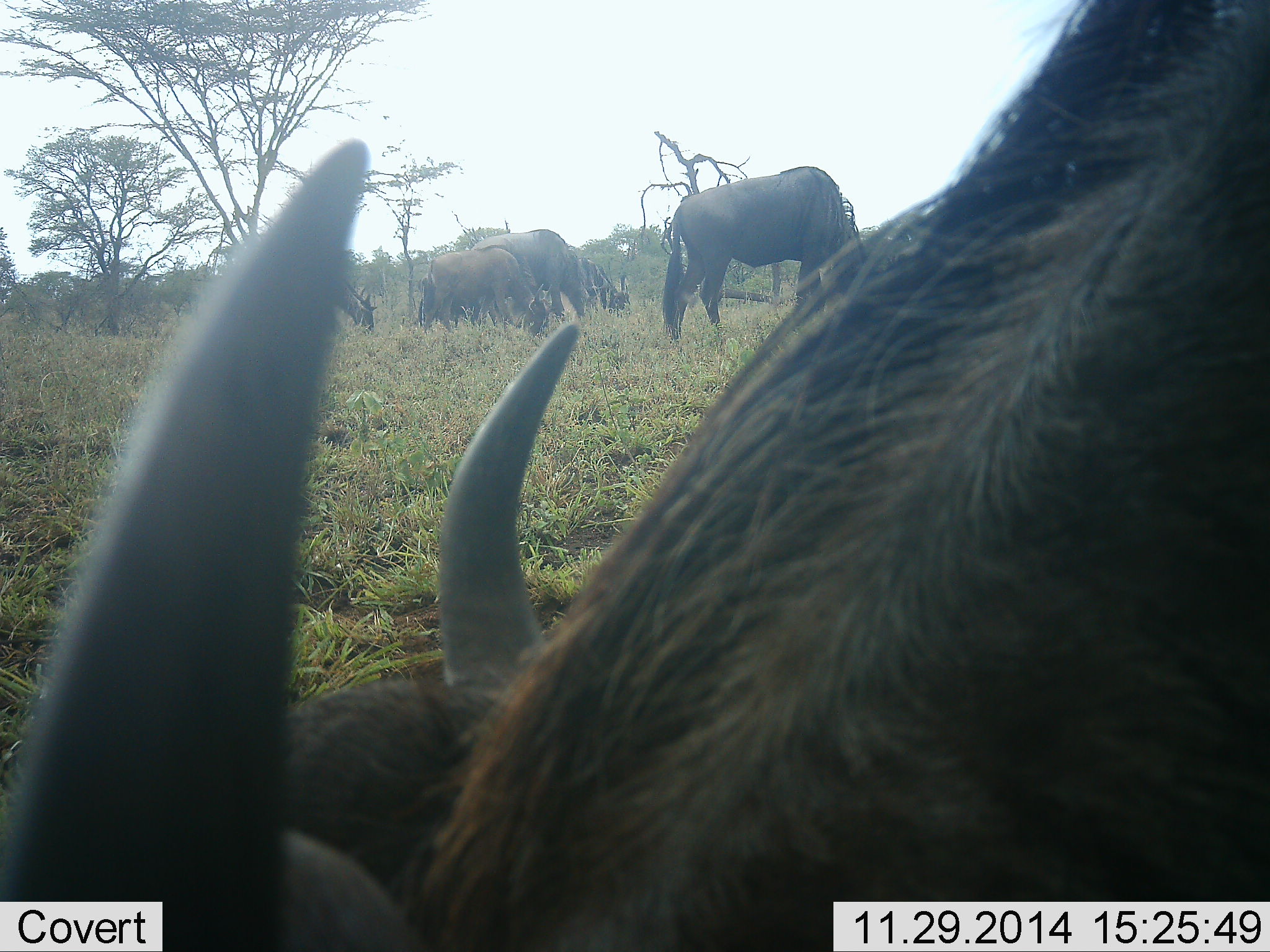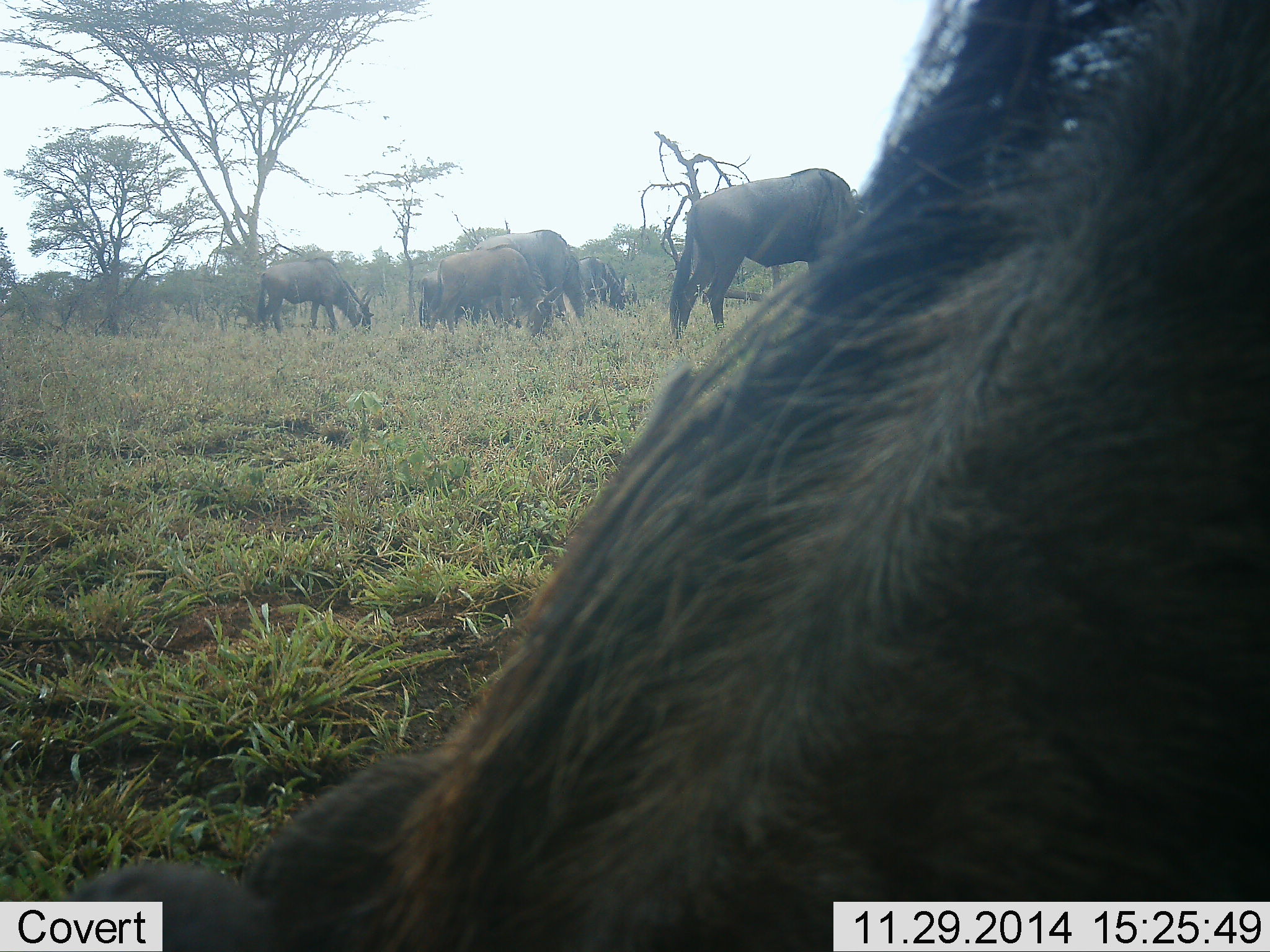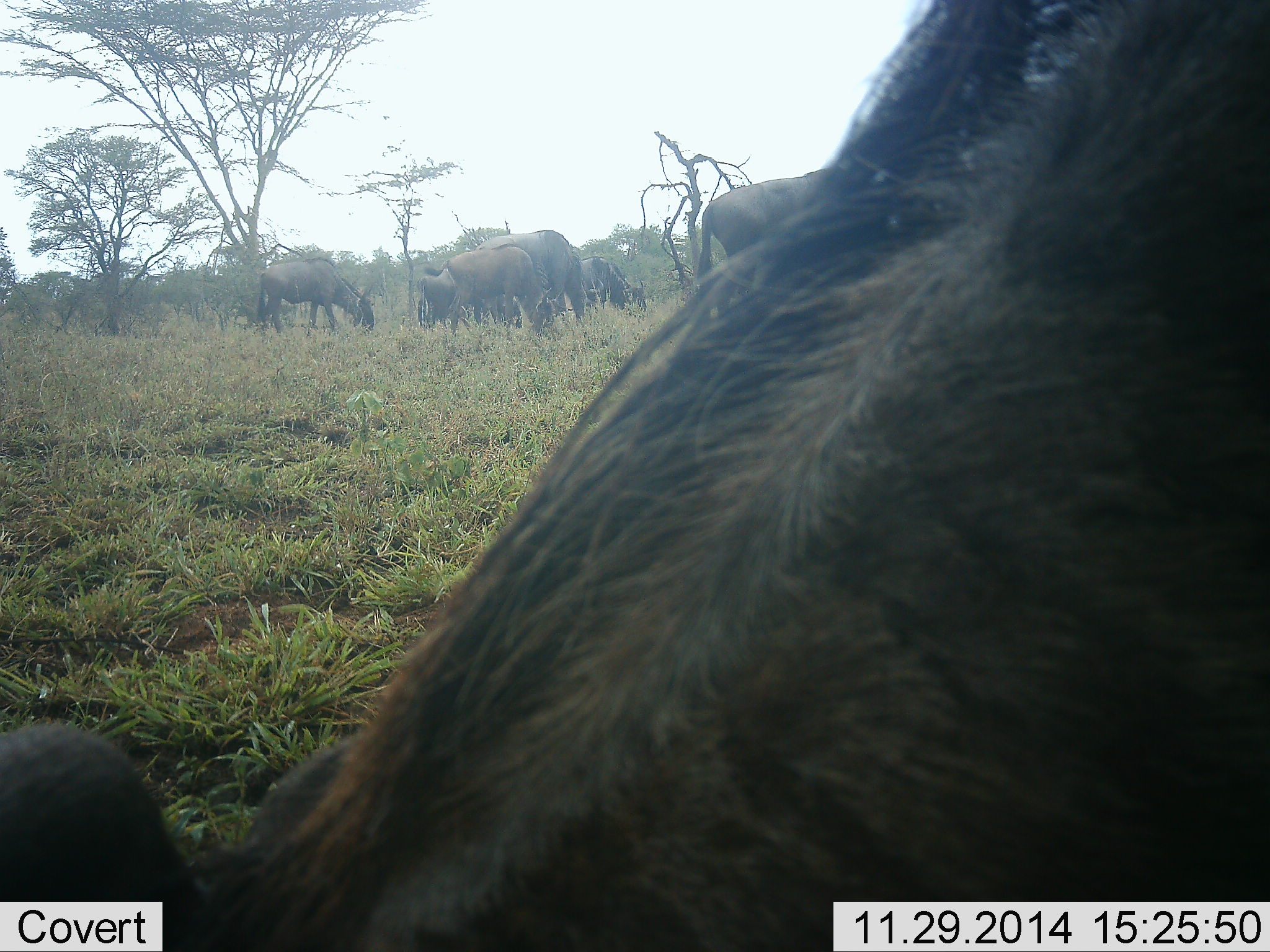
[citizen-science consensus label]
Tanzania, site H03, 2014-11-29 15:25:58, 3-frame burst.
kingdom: Animalia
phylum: Chordata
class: Mammalia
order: Artiodactyla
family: Bovidae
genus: Connochaetes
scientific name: Connochaetes taurinus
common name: blue wildebeest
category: wildebeest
Wildebeest (blue wildebeest) (Connochaetes taurinus), count 7. Behavior (volunteer vote fractions): standing 30%, resting 0%, moving 20%, interacting 10%. Young present (vote fraction): 20%. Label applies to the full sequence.